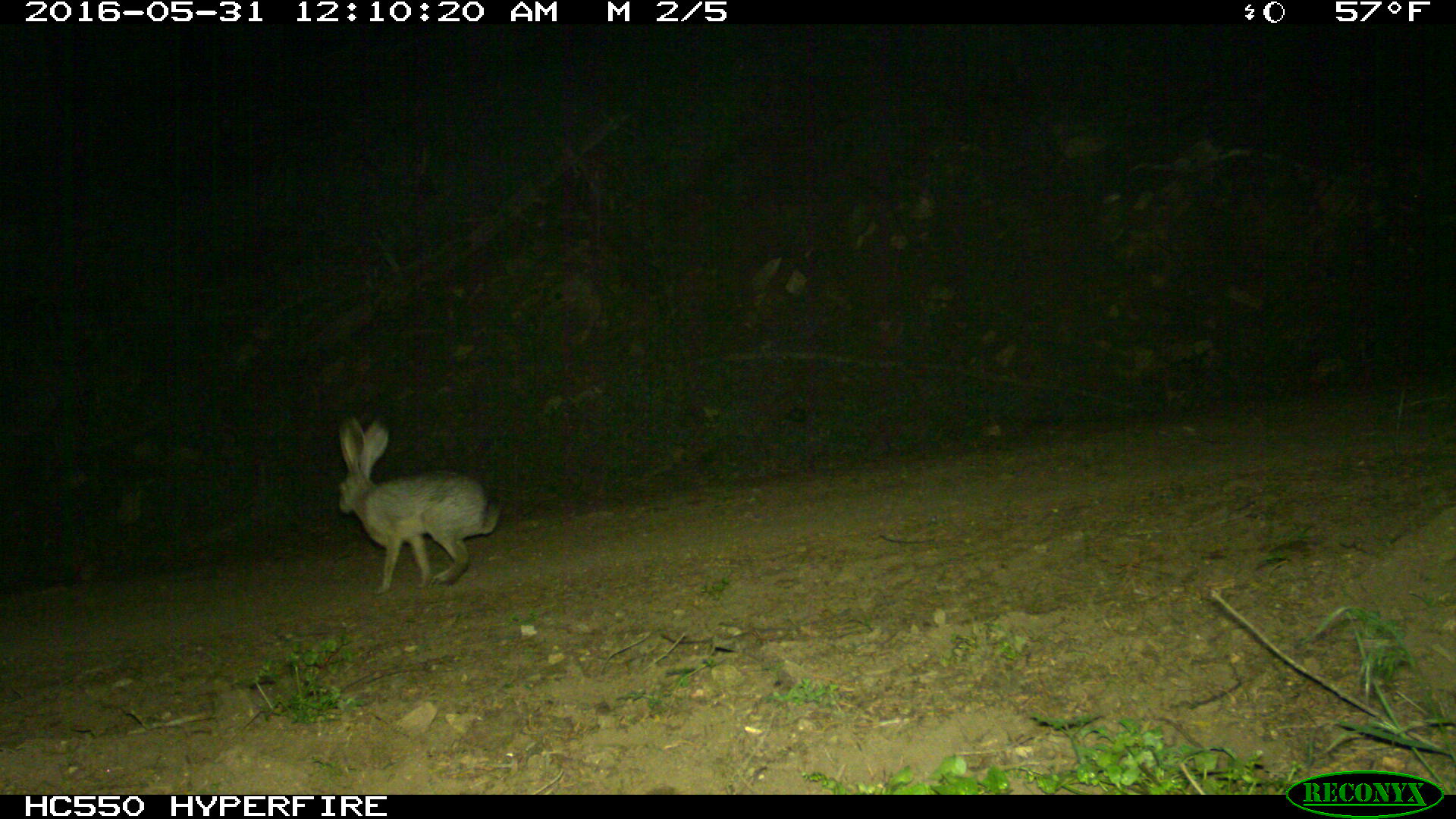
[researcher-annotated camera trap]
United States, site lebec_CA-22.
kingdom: Animalia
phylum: Chordata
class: Mammalia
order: Lagomorpha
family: Leporidae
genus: Lepus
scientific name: Lepus californicus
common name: black-tailed jackrabbit